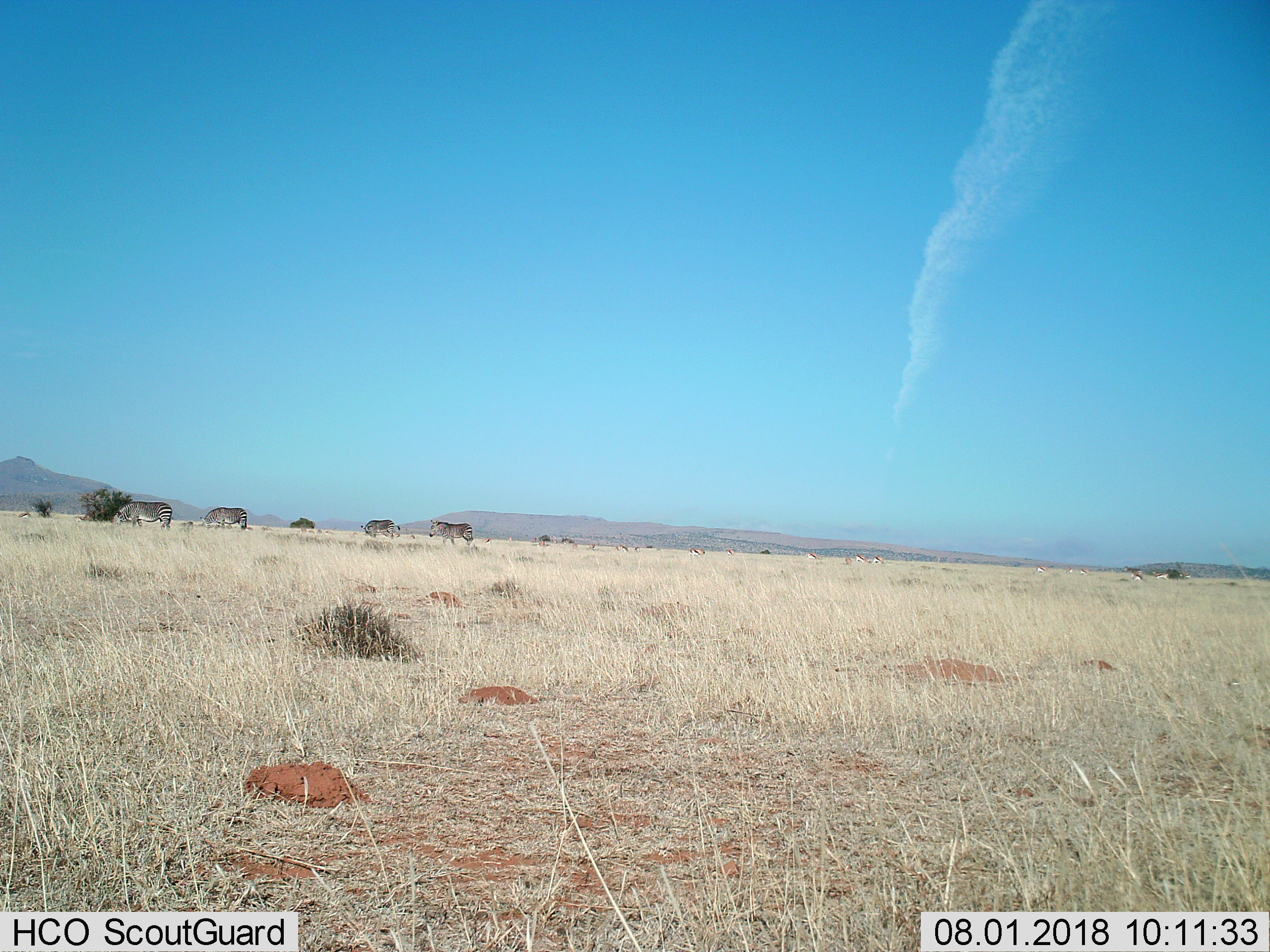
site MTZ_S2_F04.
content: unidentified animal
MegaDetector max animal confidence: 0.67